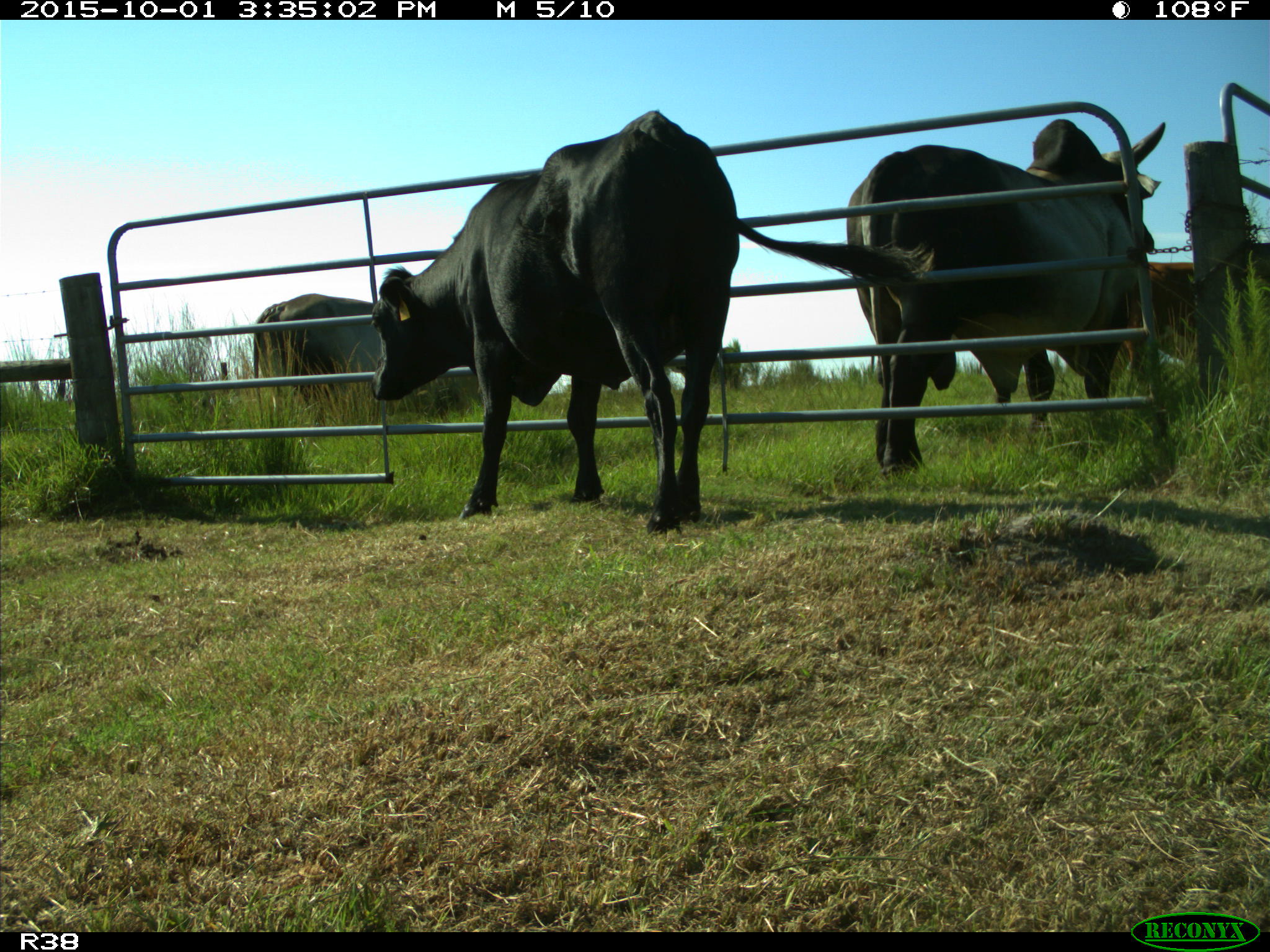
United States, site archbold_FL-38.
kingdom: Animalia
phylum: Chordata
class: Mammalia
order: Artiodactyla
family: Bovidae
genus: Bos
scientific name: Bos taurus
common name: domestic cow